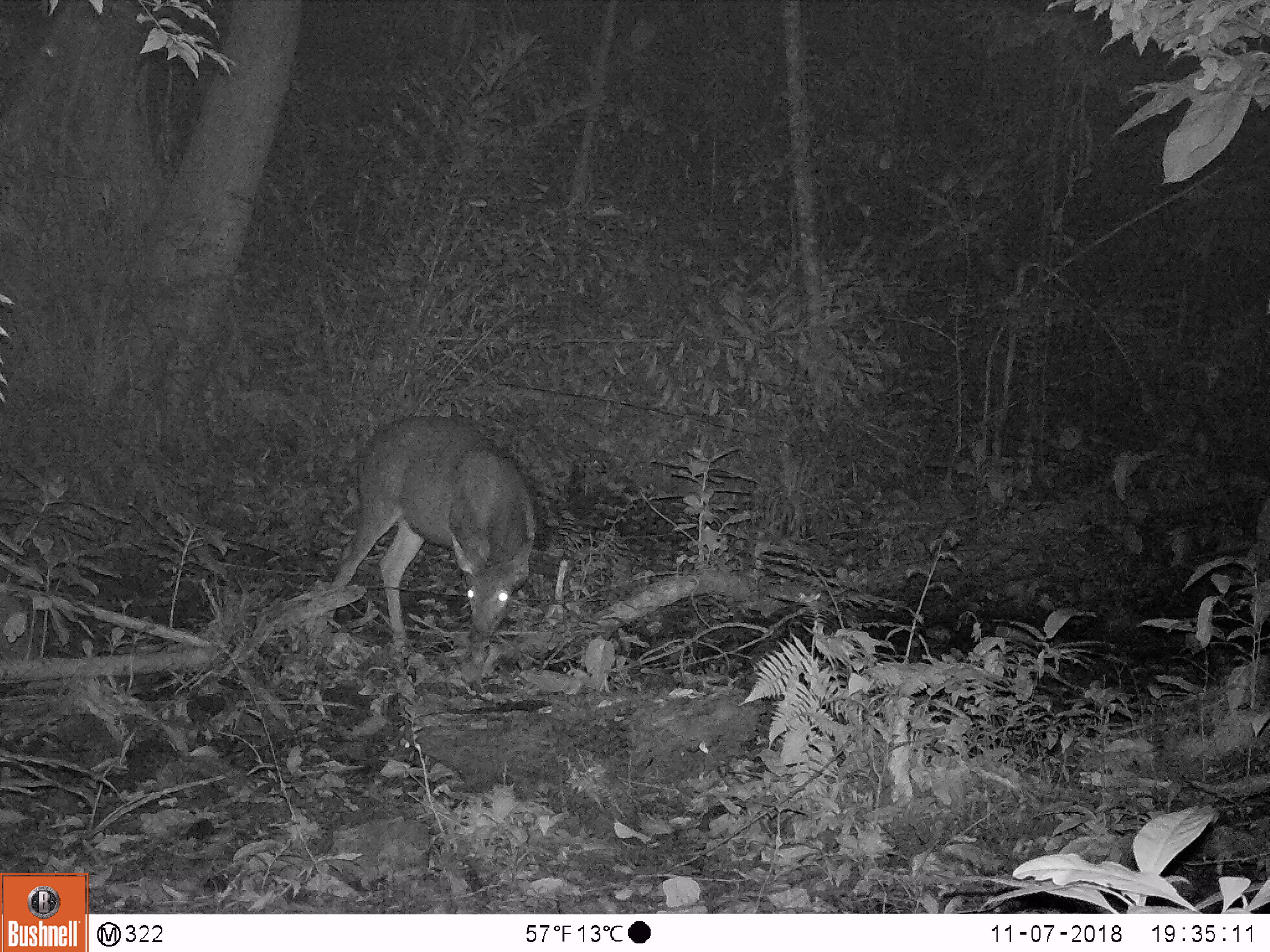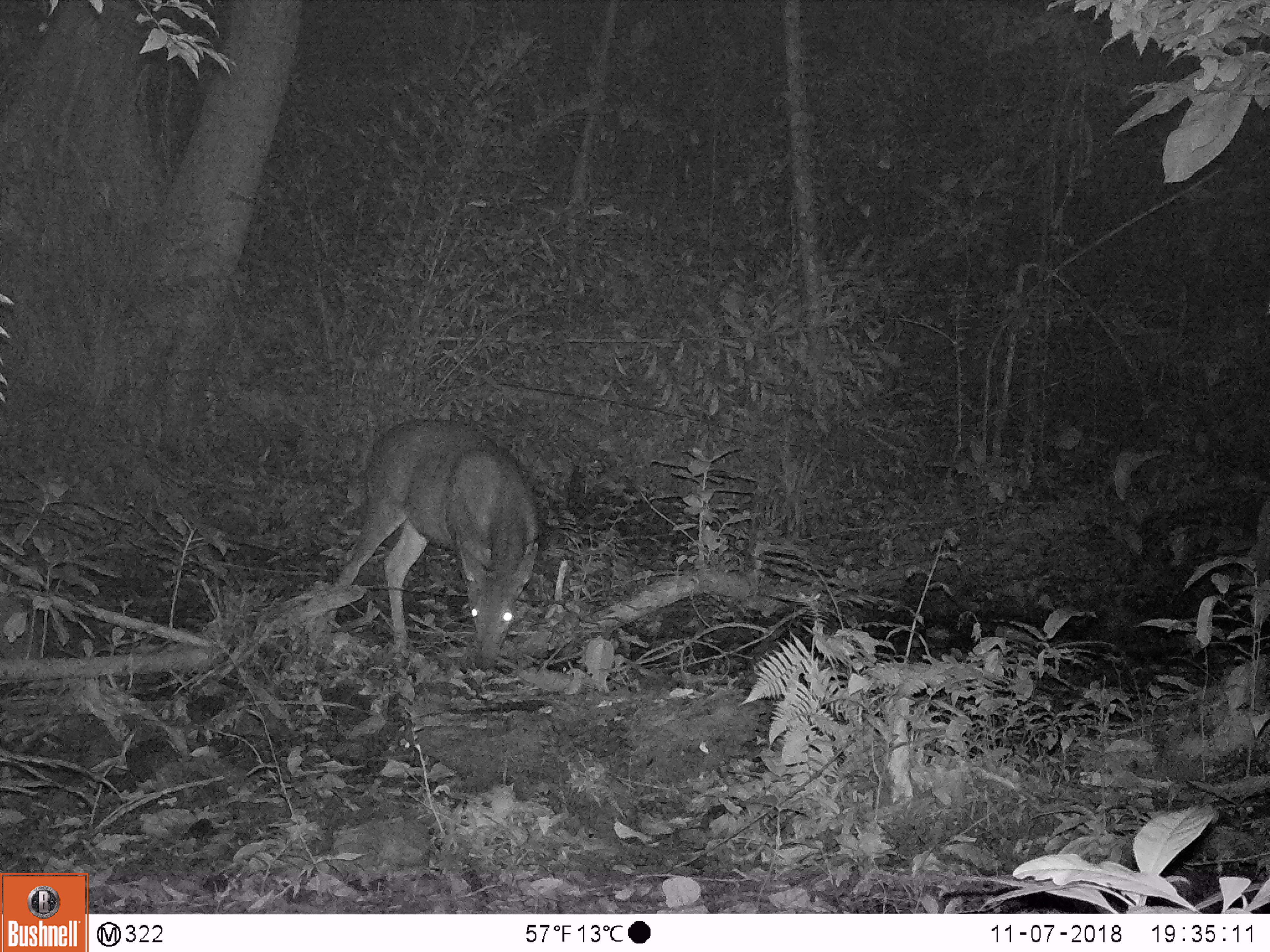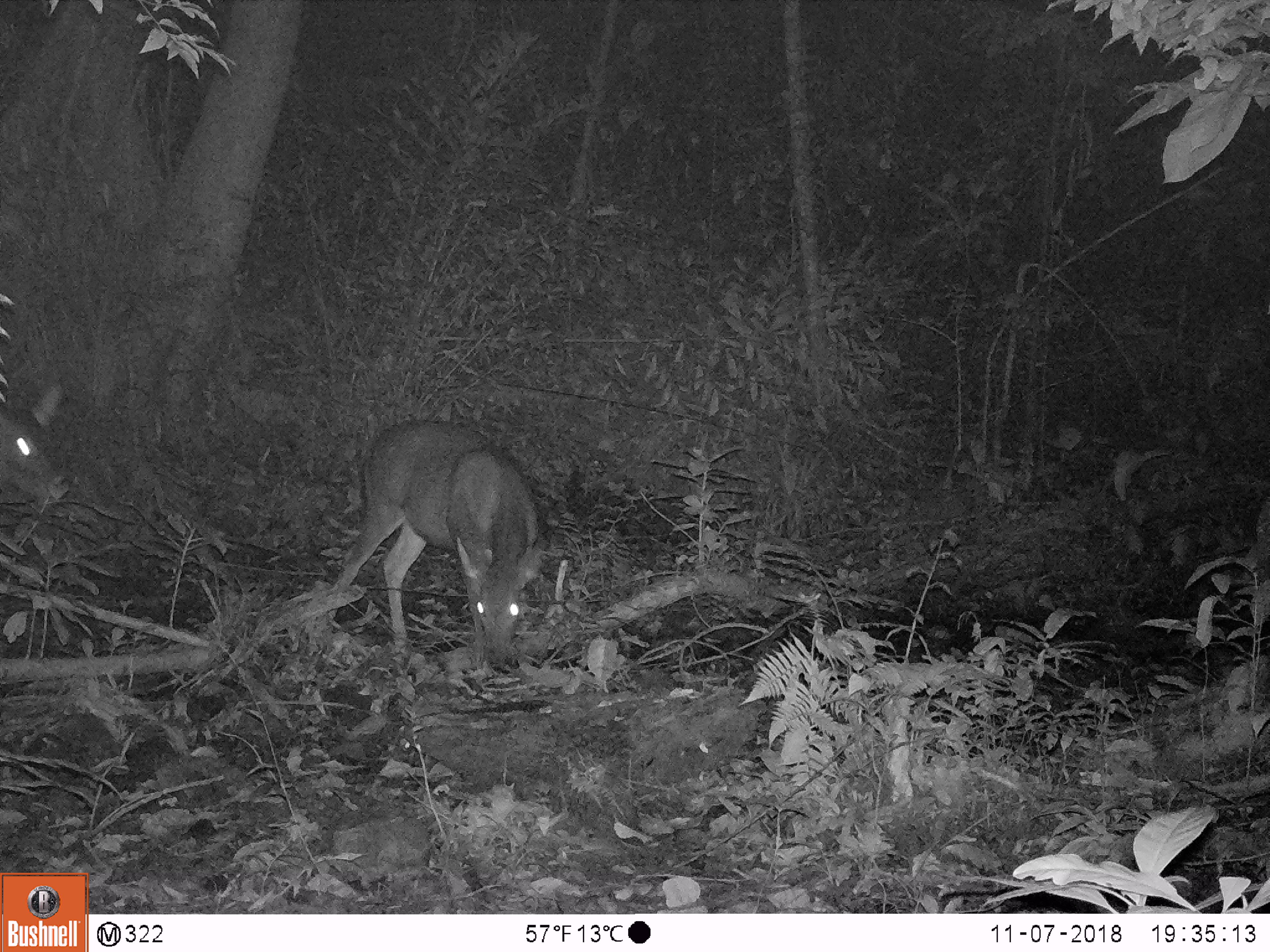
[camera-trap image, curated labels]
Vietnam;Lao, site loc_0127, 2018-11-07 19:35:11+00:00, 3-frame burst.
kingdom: Animalia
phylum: Chordata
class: Mammalia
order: Artiodactyla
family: Cervidae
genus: Rusa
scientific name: Rusa unicolor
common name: sambar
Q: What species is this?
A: Sambar (Rusa unicolor).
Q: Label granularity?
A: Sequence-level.